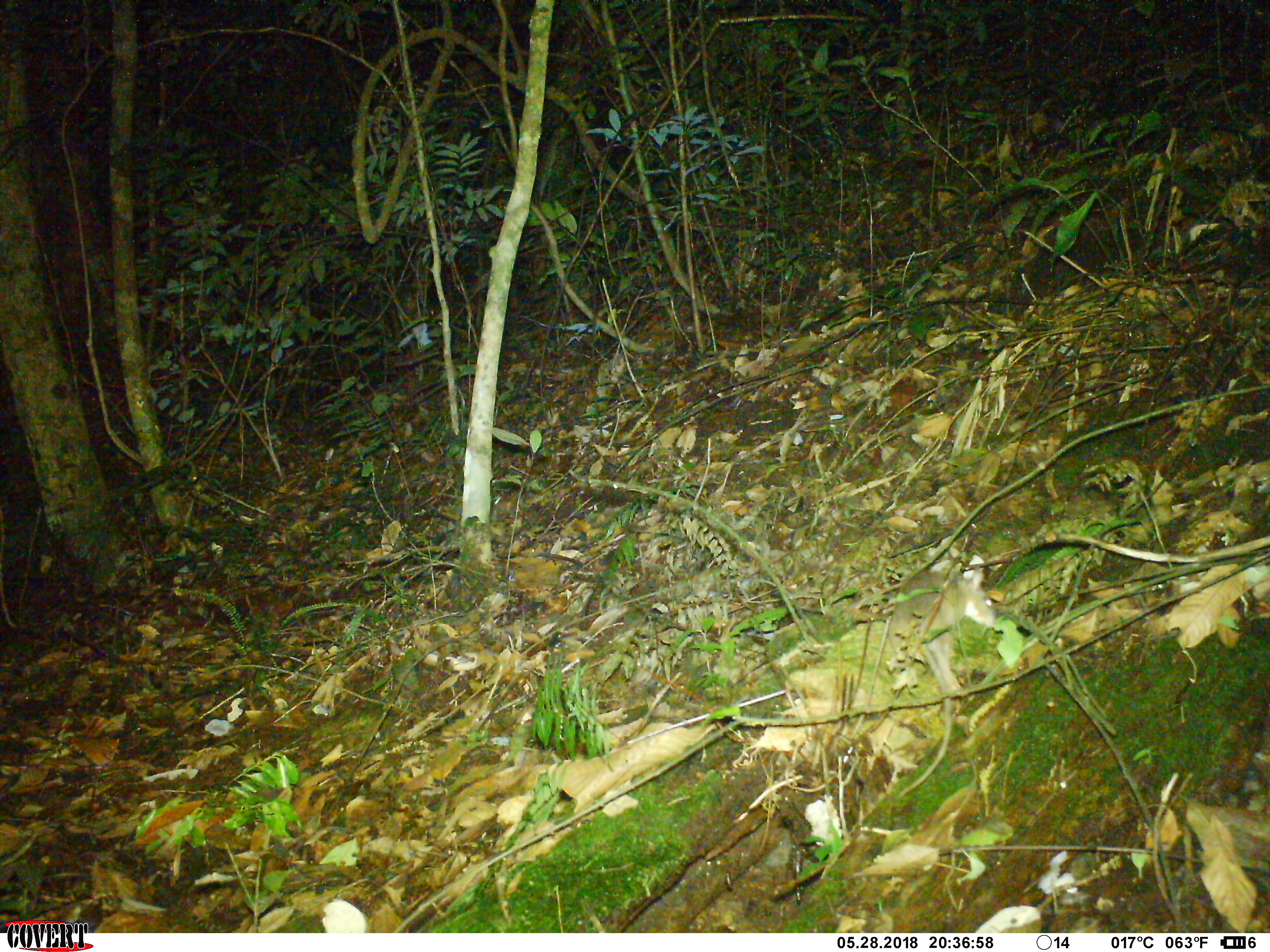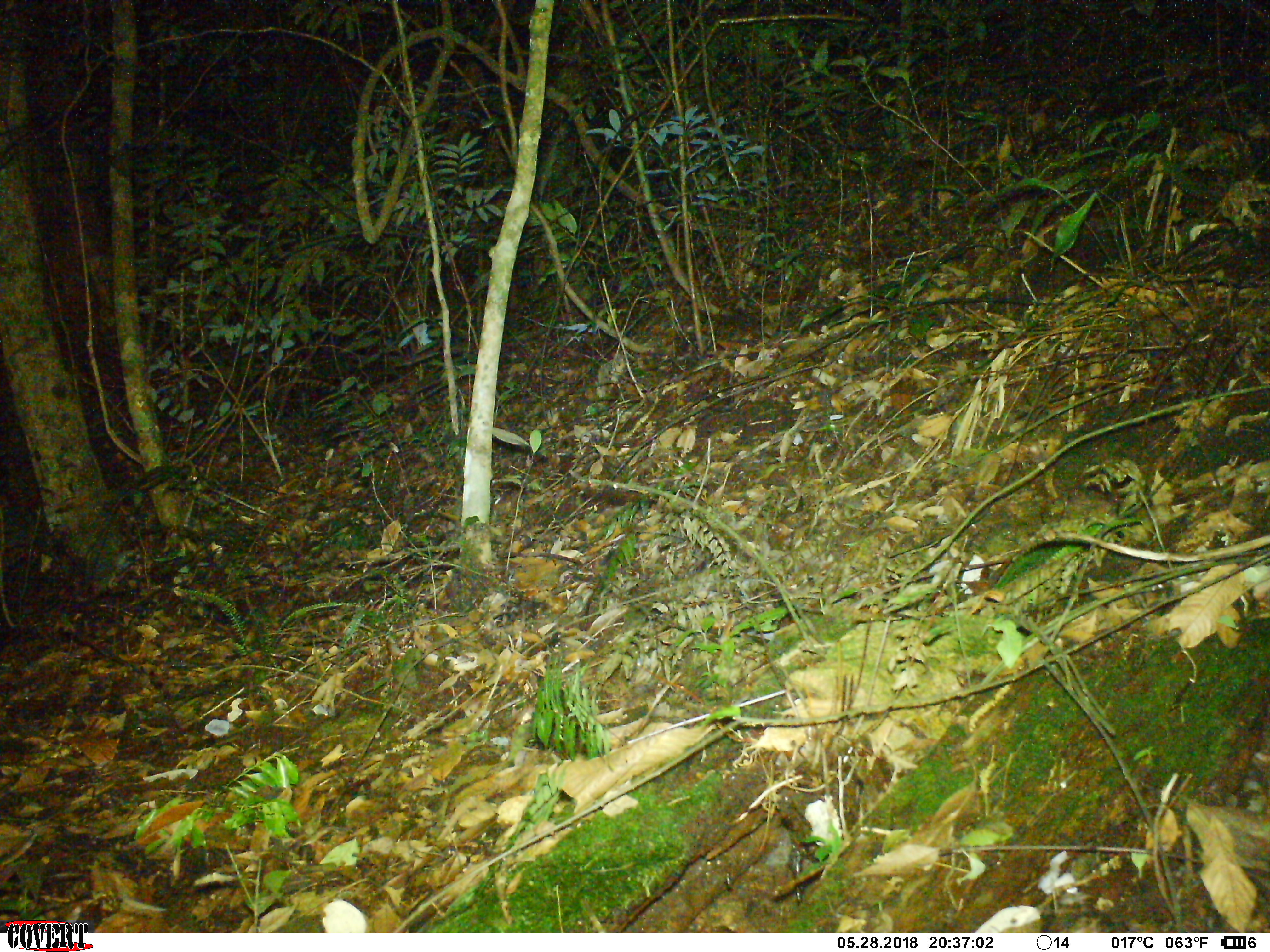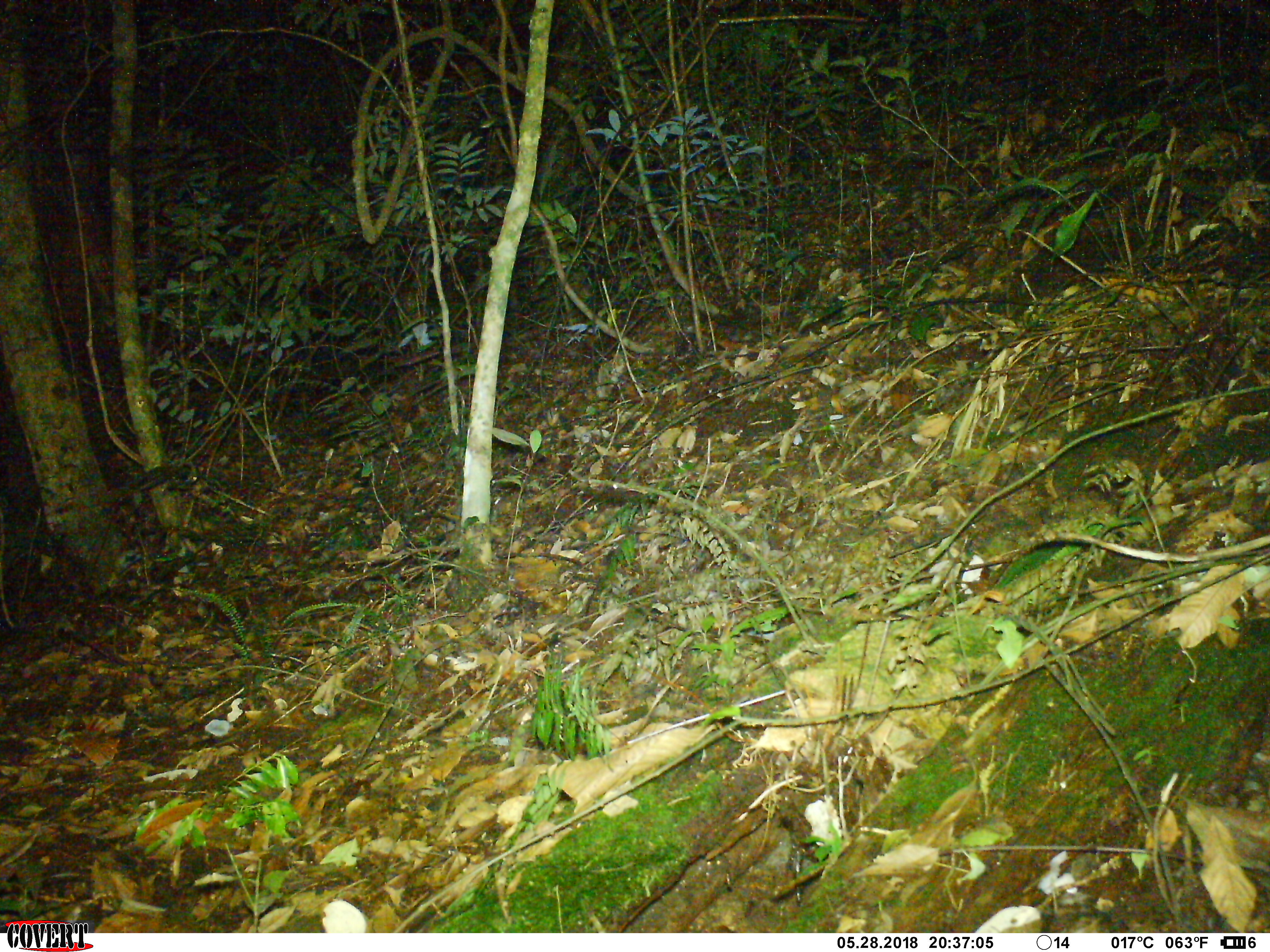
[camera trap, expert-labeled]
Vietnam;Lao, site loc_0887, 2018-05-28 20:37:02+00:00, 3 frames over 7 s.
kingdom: Animalia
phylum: Chordata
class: Mammalia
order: Rodentia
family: Muridae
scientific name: Muridae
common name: old-world mice and rats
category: unidentified murid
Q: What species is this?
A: Unidentified murid (old-world mice and rats) (Muridae).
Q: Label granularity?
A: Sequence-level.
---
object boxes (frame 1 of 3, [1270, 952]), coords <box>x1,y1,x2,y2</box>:
unidentified murid: <box>886,555,999,801</box>